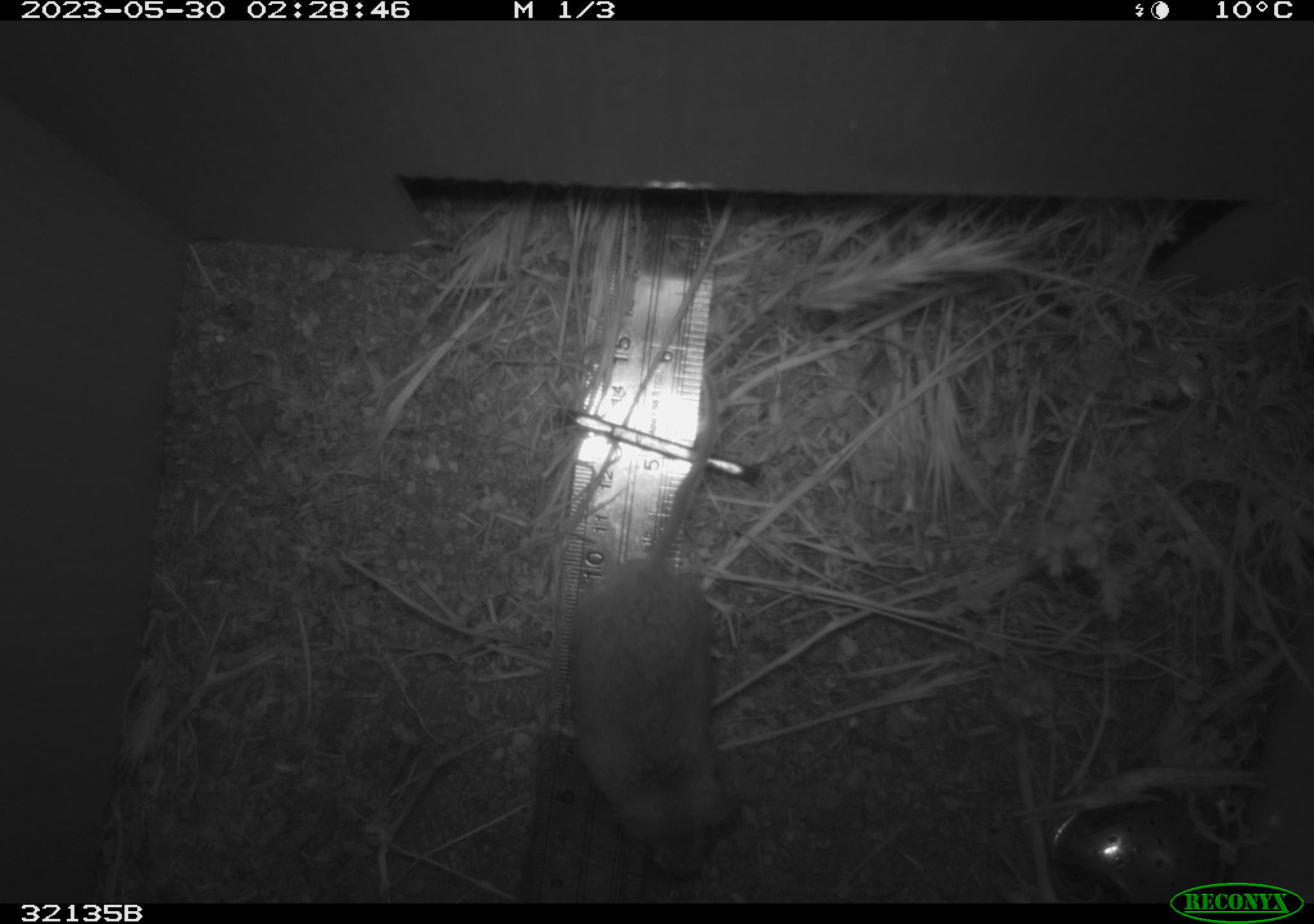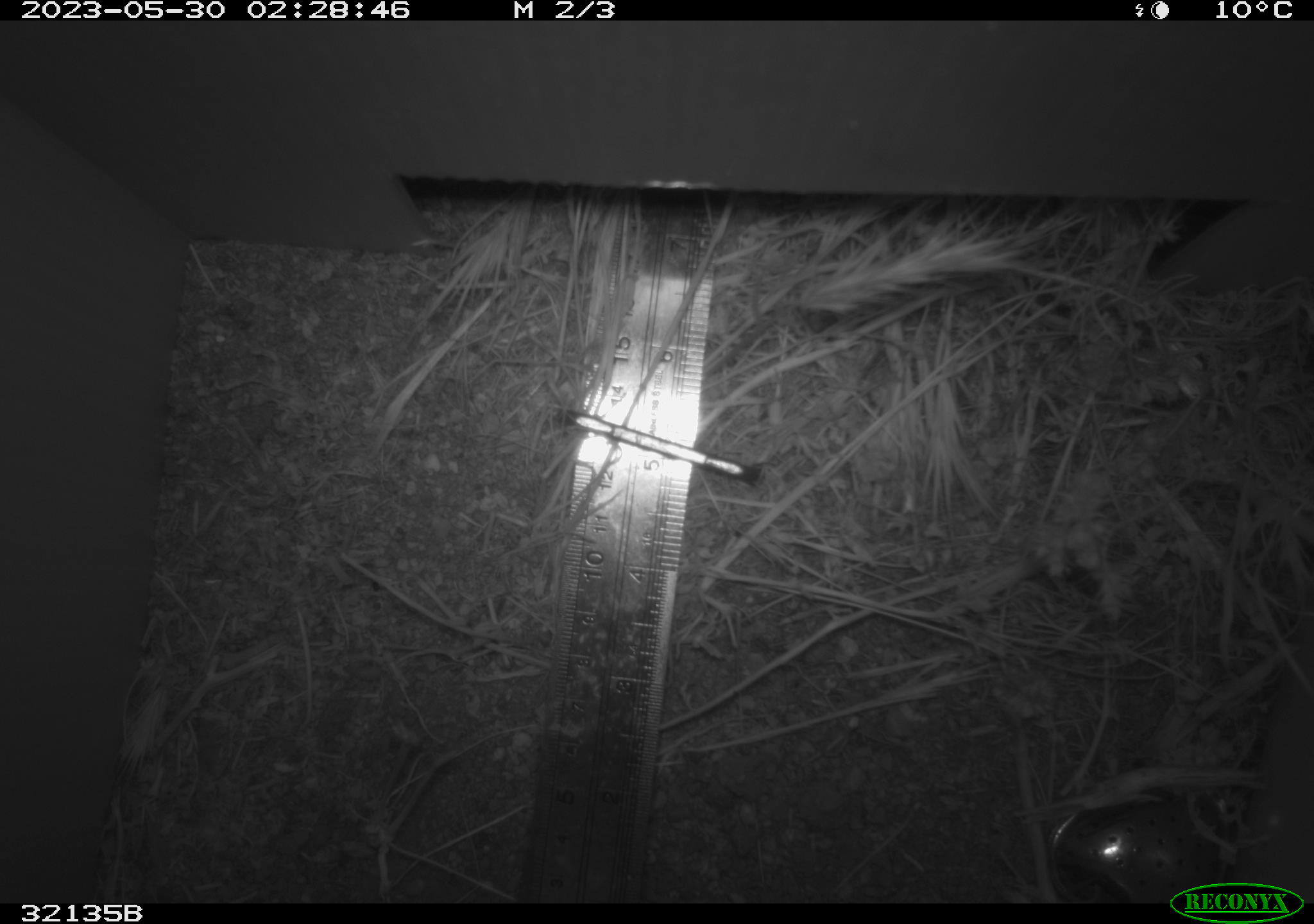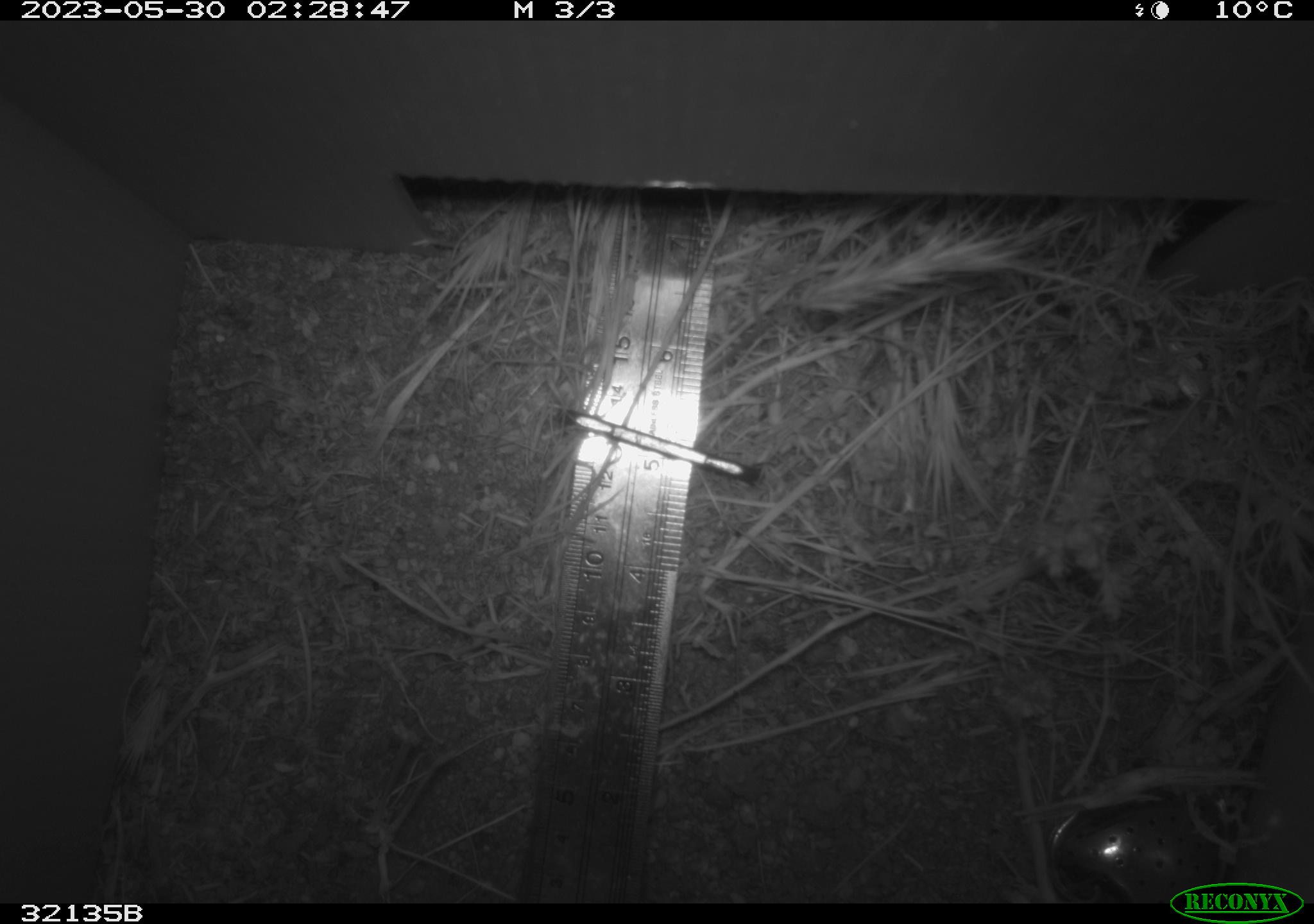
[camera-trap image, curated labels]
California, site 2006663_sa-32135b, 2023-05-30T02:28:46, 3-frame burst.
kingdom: Animalia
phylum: Chordata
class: Mammalia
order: Rodentia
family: Cricetidae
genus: Peromyscus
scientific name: Peromyscus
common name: deer mice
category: peromyscus species